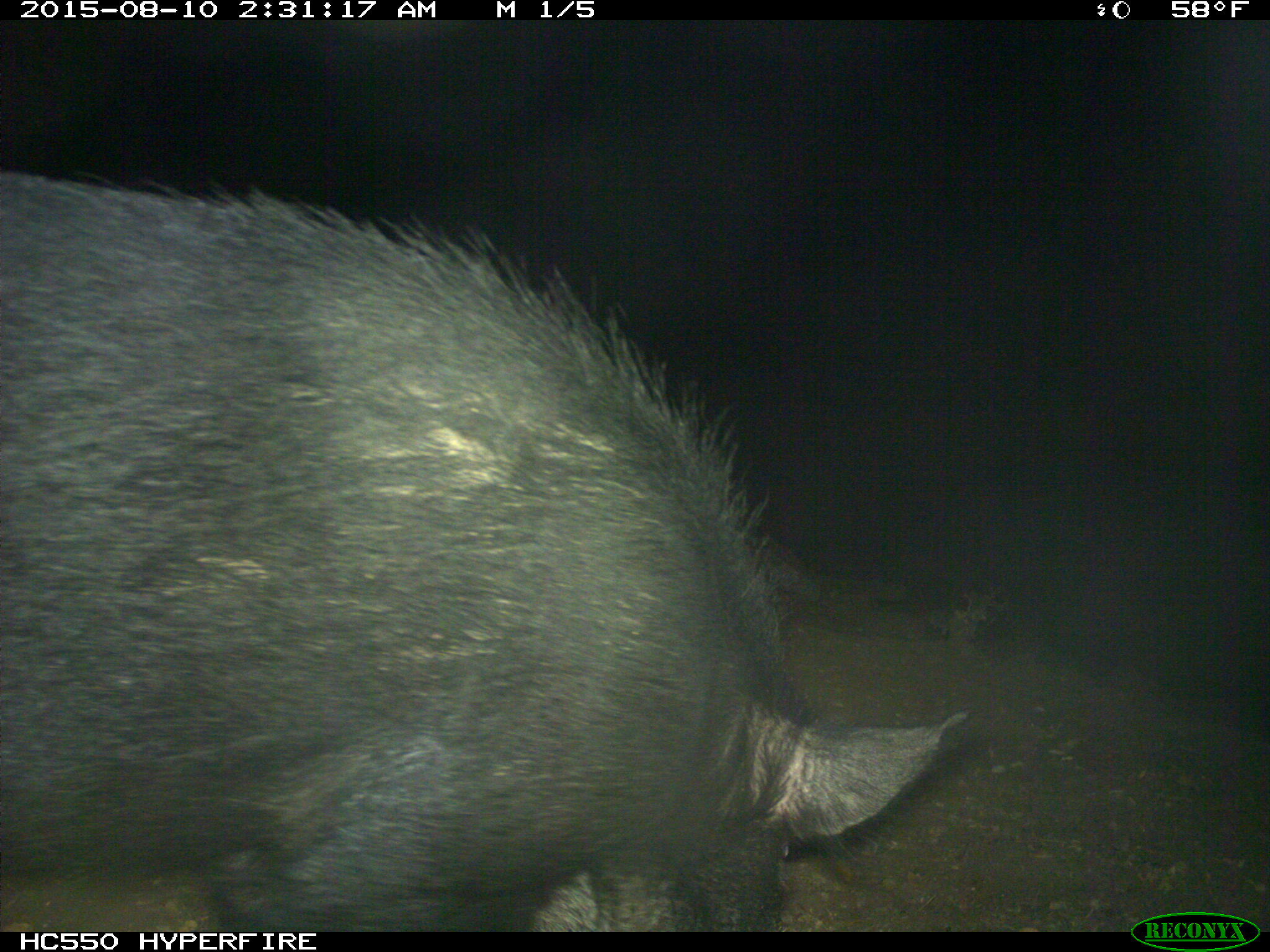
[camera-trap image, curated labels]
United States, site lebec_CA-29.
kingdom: Animalia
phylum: Chordata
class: Mammalia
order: Artiodactyla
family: Suidae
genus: Sus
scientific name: Sus scrofa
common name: wild boar